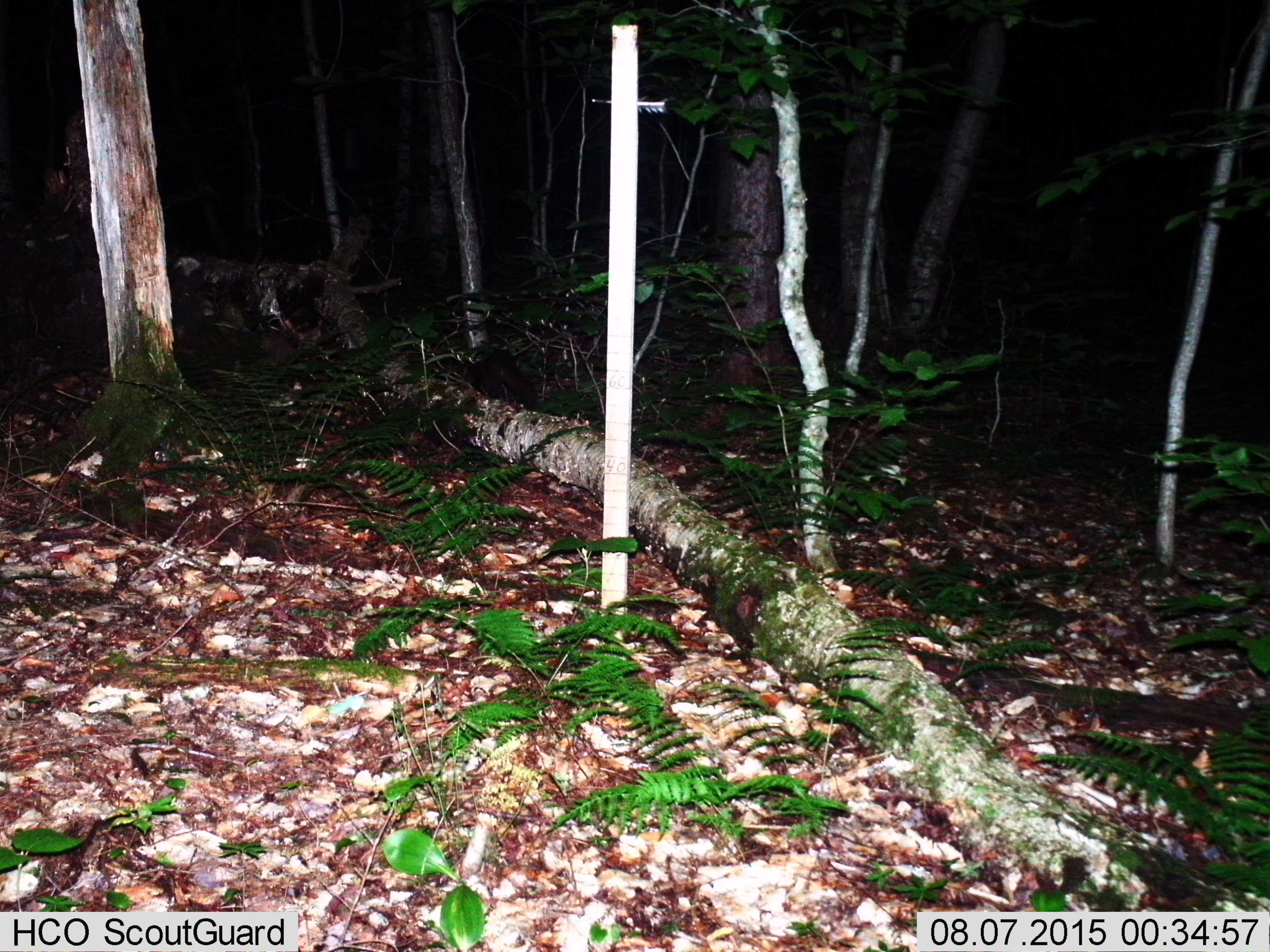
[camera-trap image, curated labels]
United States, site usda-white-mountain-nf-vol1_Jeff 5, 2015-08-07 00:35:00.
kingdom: Animalia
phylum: Chordata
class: Mammalia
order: Carnivora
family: Mustelidae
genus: Martes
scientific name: Martes americana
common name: american marten